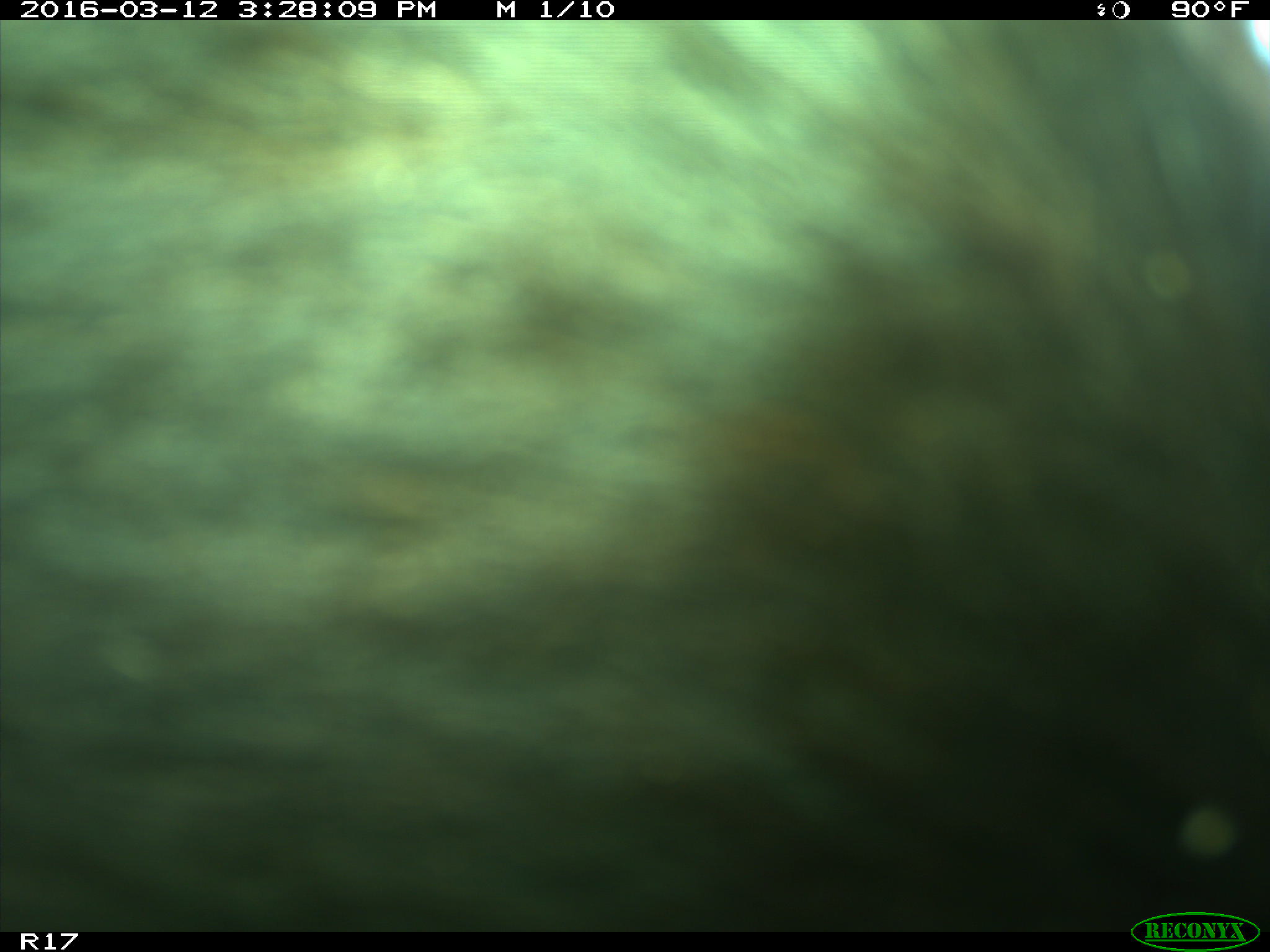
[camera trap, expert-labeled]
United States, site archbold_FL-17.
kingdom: Animalia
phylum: Chordata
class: Mammalia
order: Artiodactyla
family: Bovidae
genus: Bos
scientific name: Bos taurus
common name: domestic cow